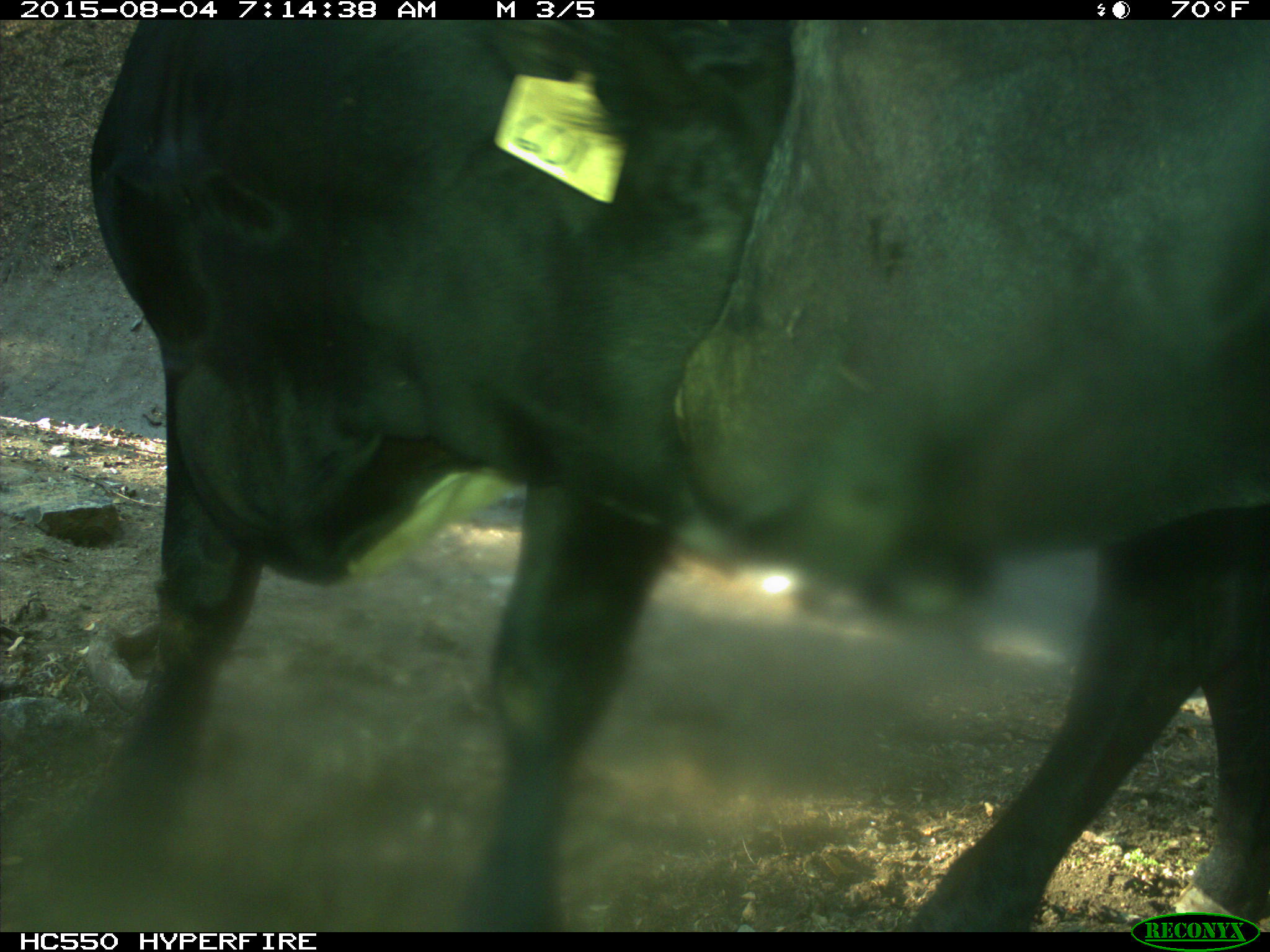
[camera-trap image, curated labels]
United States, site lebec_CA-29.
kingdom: Animalia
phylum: Chordata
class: Mammalia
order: Artiodactyla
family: Bovidae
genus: Bos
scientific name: Bos taurus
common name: domestic cow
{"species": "Bos taurus (domestic cow)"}